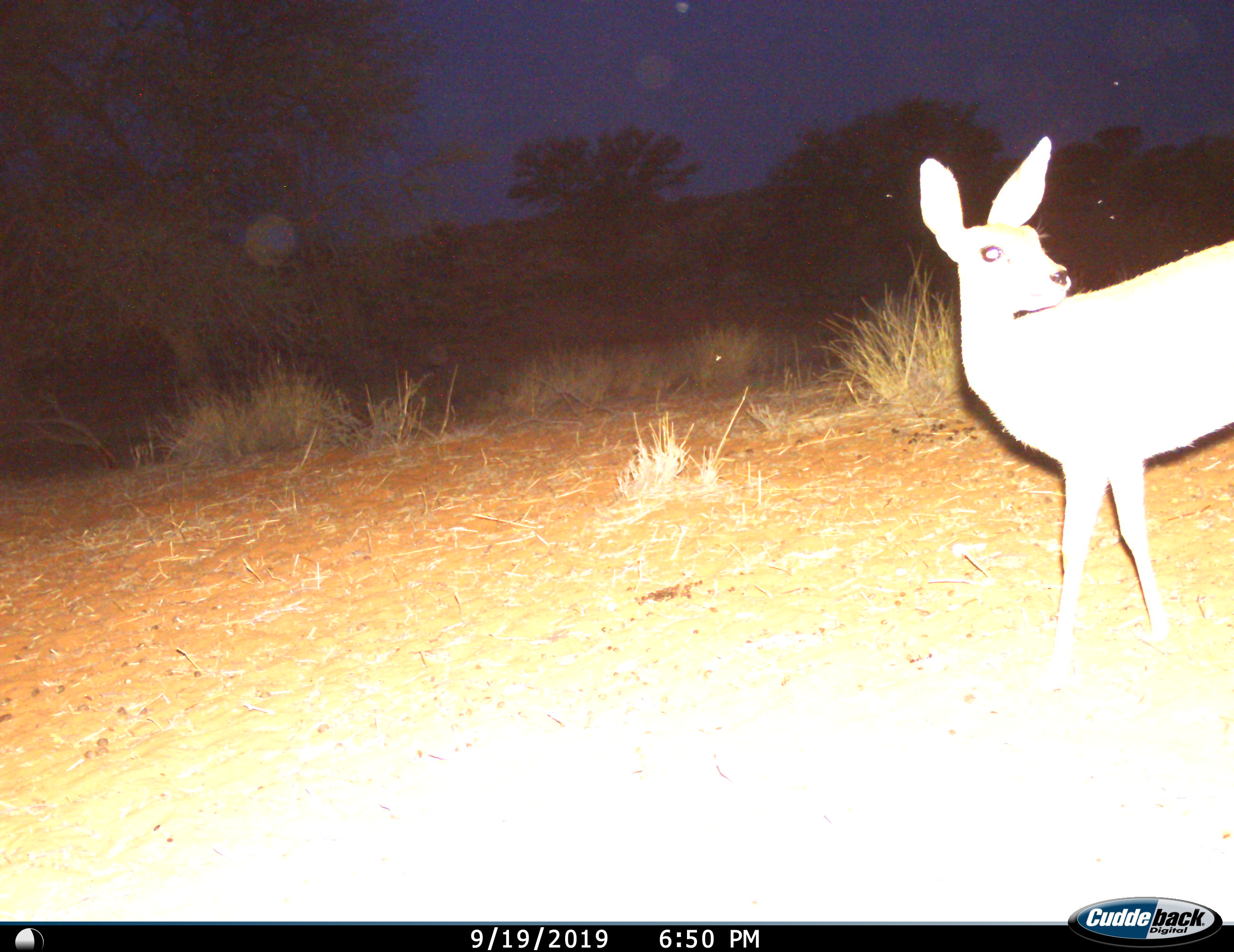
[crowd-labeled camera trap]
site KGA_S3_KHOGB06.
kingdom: Animalia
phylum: Chordata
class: Mammalia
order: Artiodactyla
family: Bovidae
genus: Raphicerus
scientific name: Raphicerus campestris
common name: steenbok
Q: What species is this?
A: Steenbok (Raphicerus campestris).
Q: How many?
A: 1.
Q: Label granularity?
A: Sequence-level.